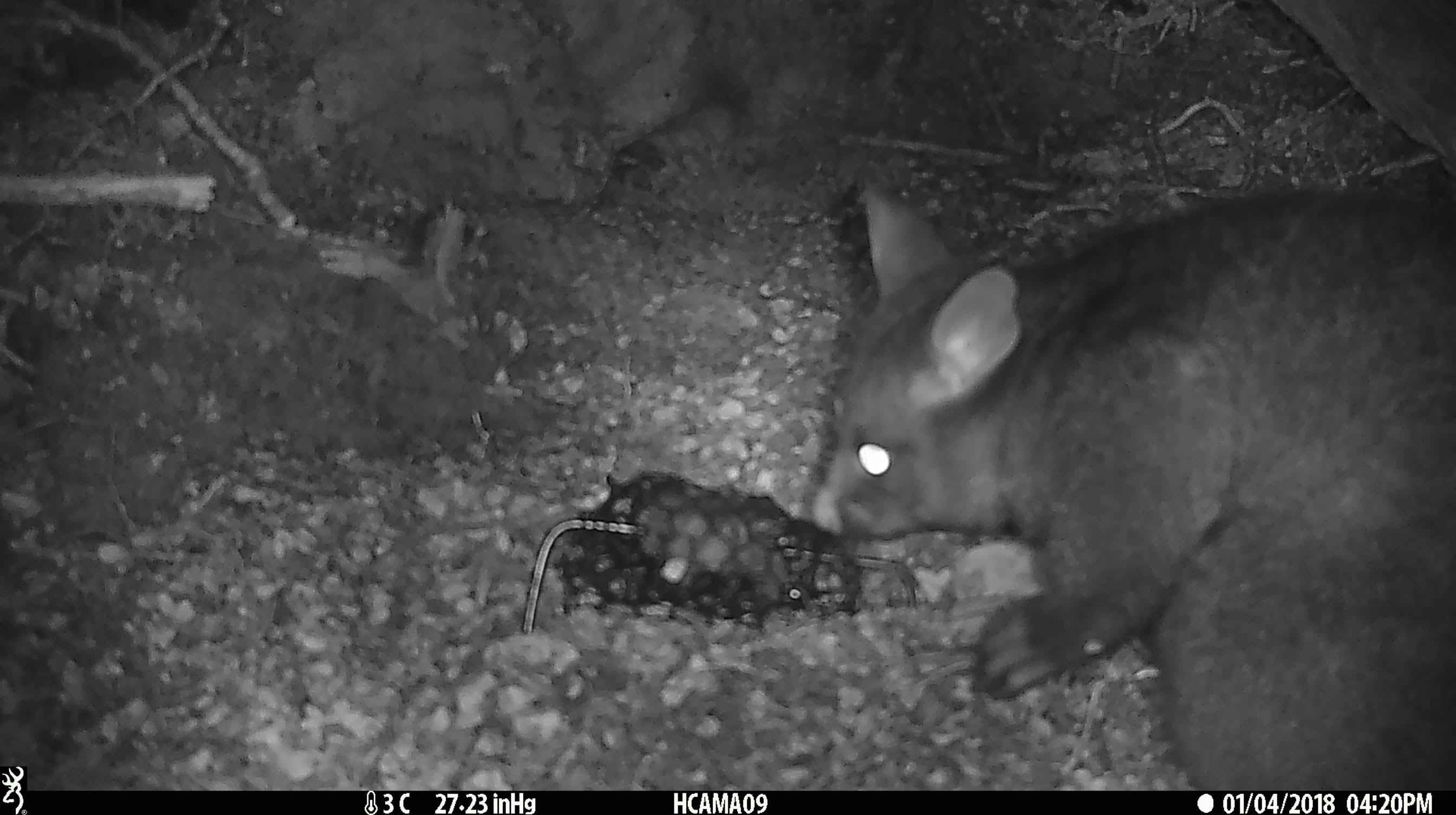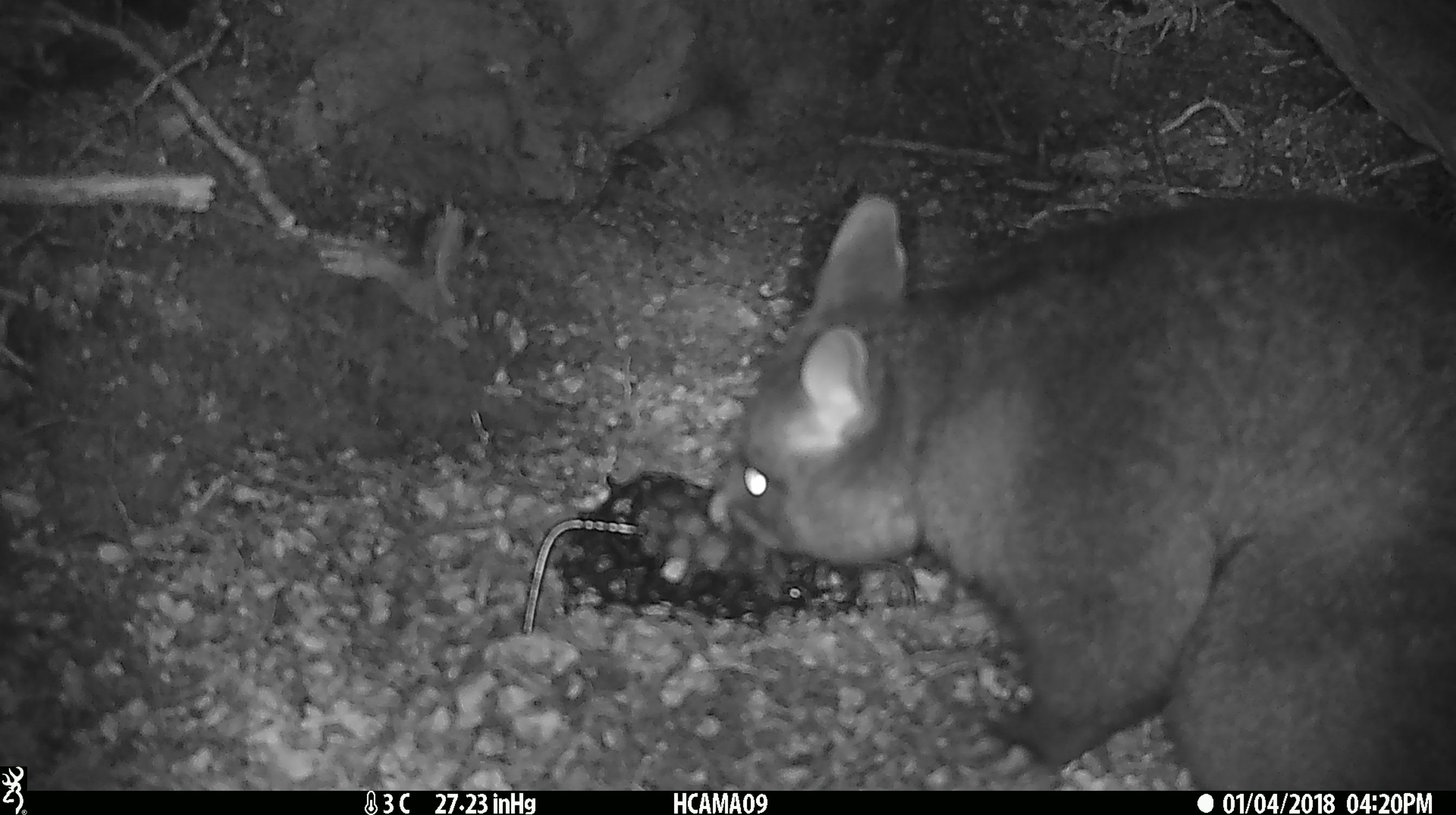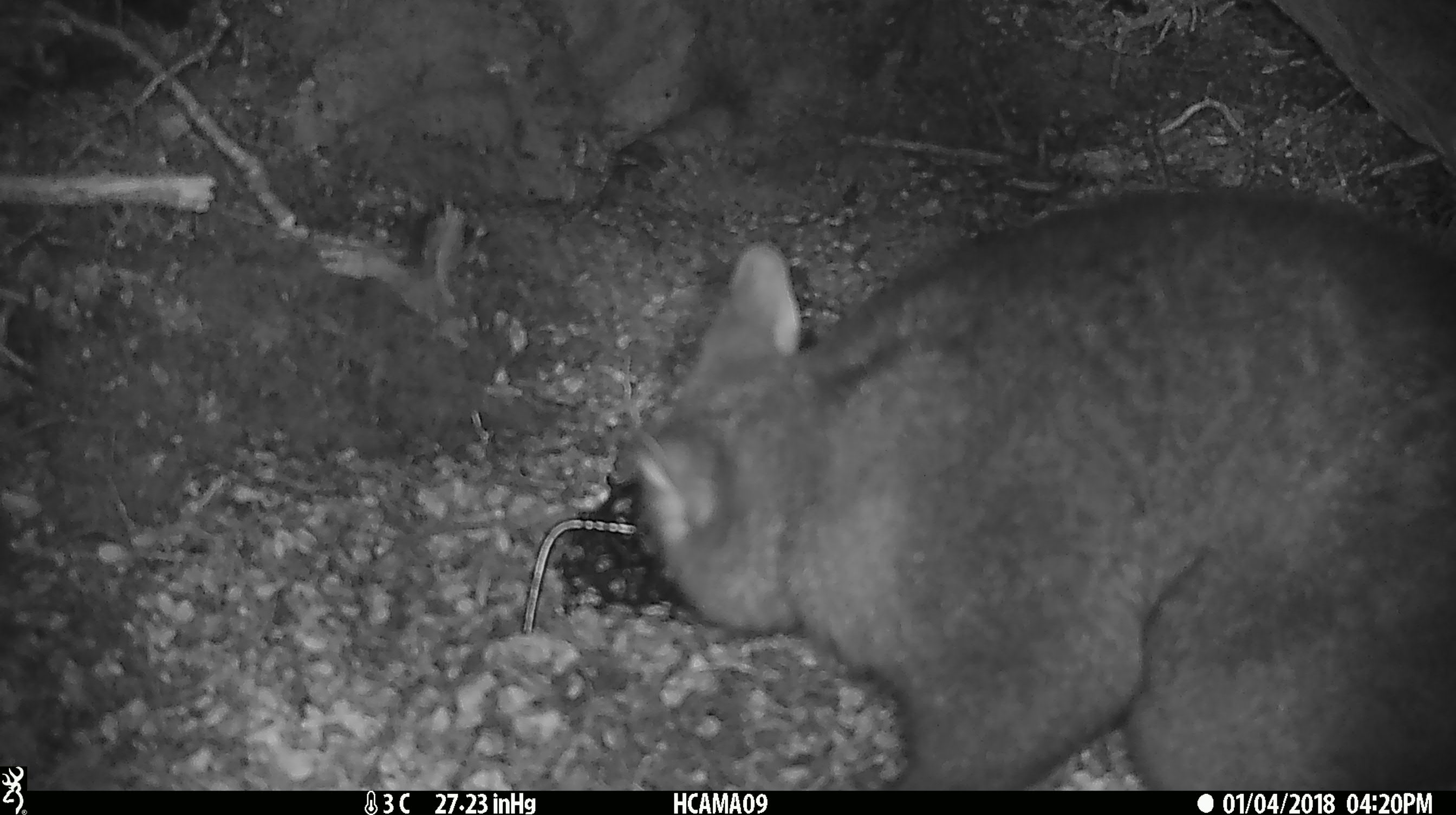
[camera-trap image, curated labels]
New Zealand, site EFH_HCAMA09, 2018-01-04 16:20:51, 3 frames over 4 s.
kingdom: Animalia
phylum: Chordata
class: Mammalia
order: Diprotodontia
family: Phalangeridae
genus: Trichosurus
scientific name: Trichosurus vulpecula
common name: common brushtail possum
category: possum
Possum (common brushtail possum) (Trichosurus vulpecula).